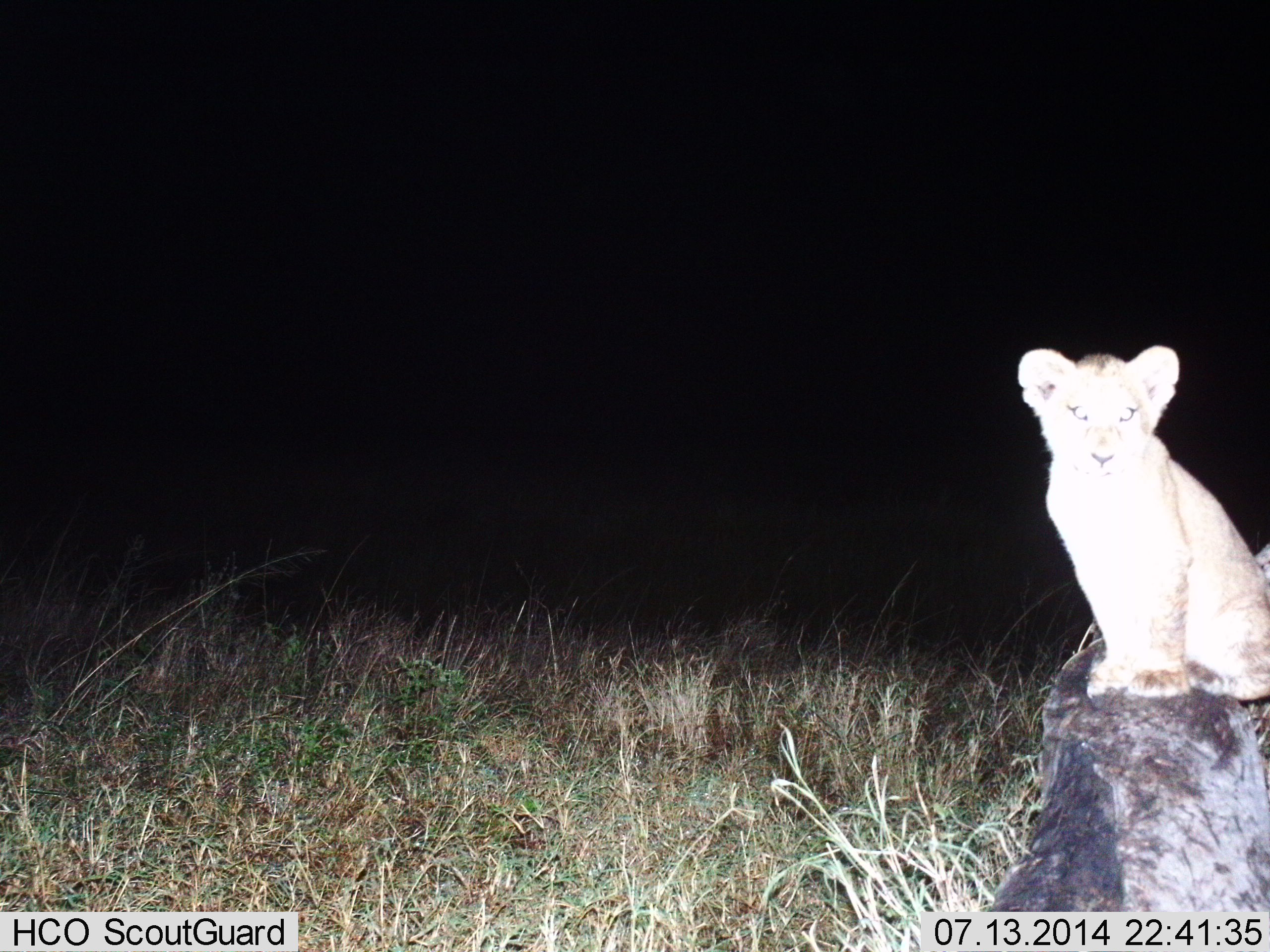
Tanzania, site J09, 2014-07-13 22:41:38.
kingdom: Animalia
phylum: Chordata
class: Mammalia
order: Carnivora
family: Felidae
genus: Panthera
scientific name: Panthera leo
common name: lion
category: lionfemale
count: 1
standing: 40%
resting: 60%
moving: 0%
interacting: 0%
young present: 50%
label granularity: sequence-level